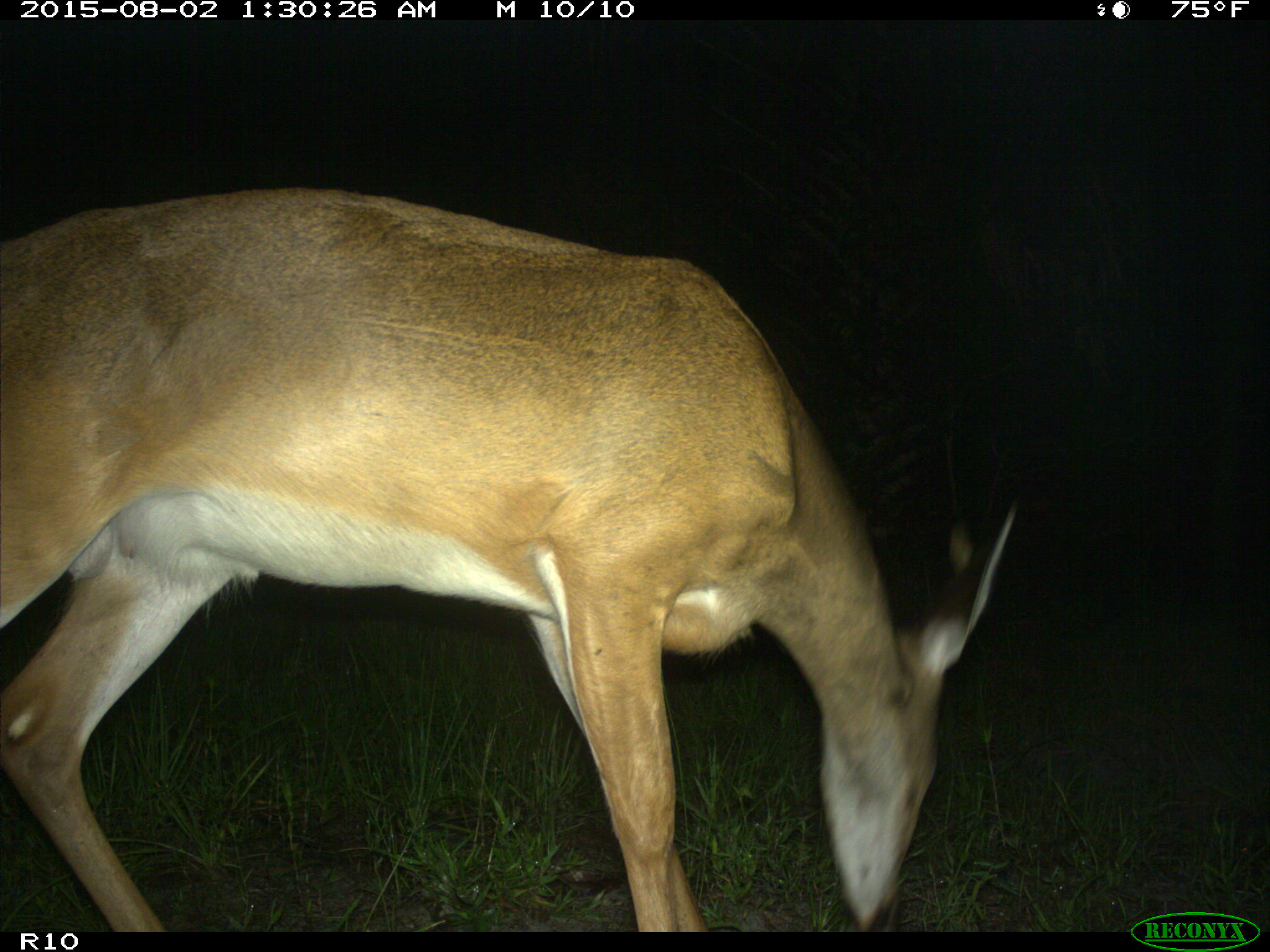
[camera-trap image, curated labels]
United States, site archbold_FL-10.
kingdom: Animalia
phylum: Chordata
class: Mammalia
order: Artiodactyla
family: Cervidae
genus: Odocoileus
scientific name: Odocoileus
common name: deer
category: unidentified deer